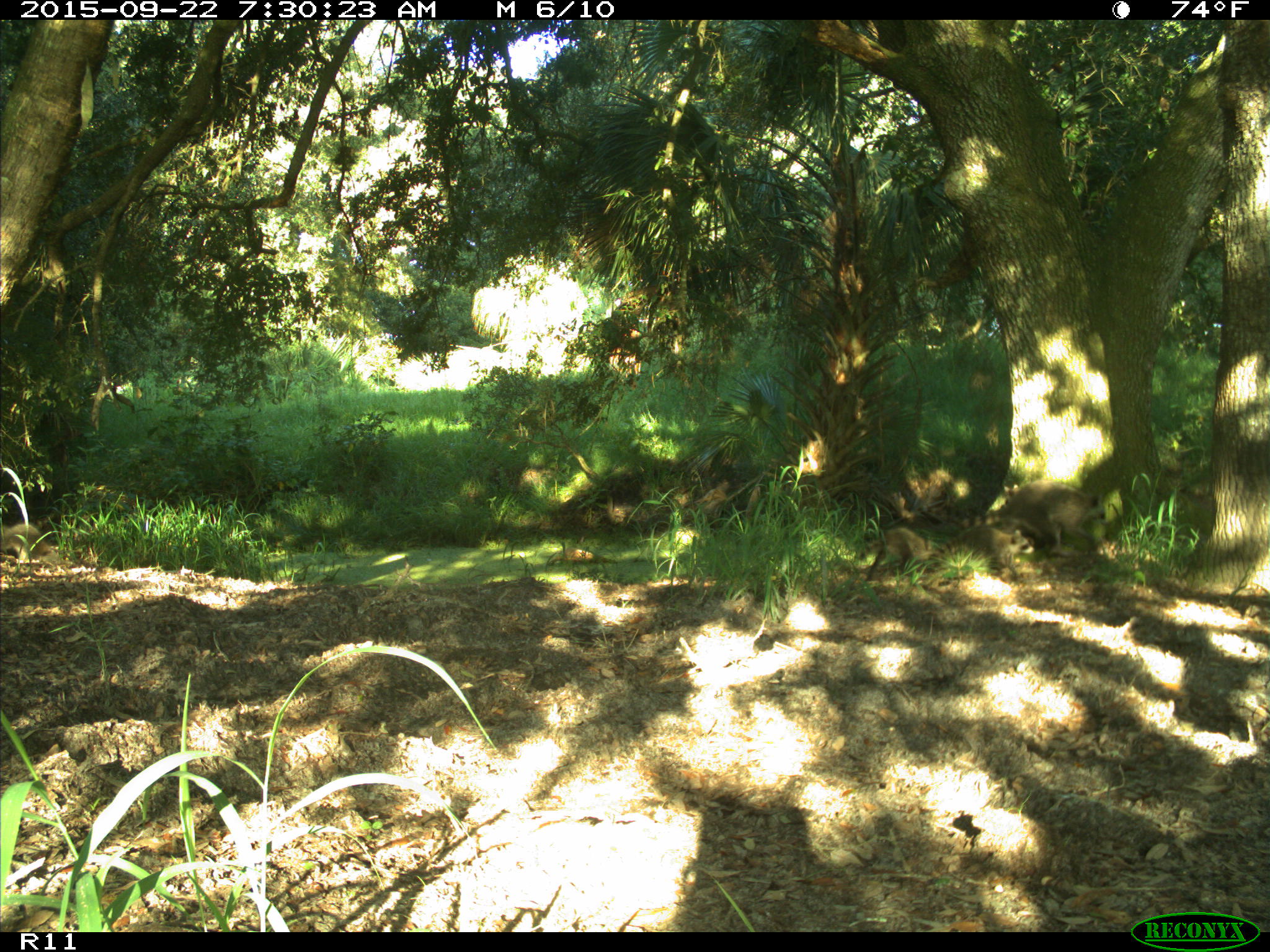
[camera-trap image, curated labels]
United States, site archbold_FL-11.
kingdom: Animalia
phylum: Chordata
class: Mammalia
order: Carnivora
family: Procyonidae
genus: Procyon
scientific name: Procyon lotor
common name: common raccoon